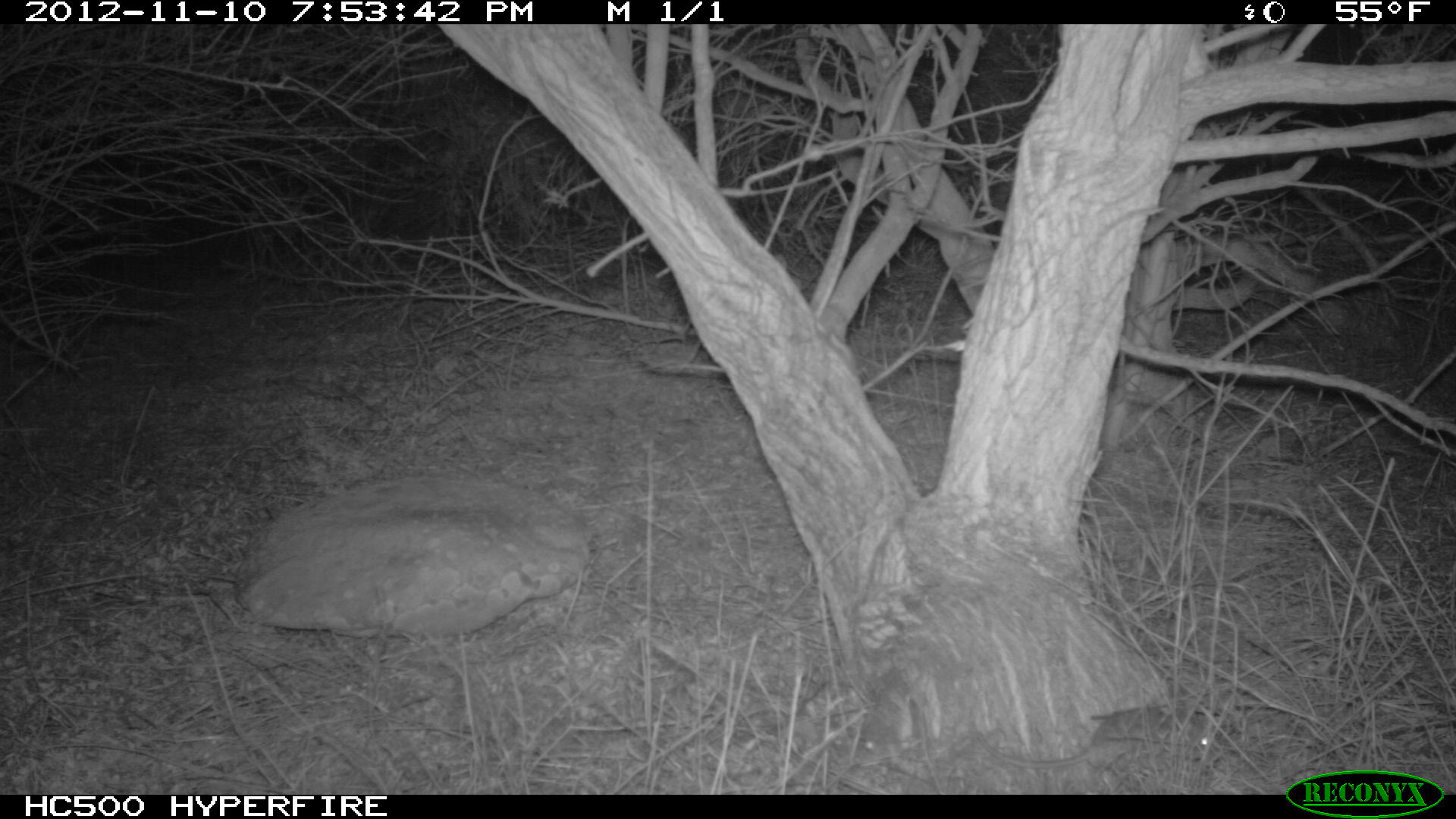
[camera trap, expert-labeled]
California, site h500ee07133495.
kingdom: Animalia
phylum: Chordata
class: Mammalia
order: Rodentia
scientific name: Rodentia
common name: rodent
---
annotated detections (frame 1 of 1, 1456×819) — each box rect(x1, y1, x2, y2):
rodent: rect(975, 708, 1215, 768)